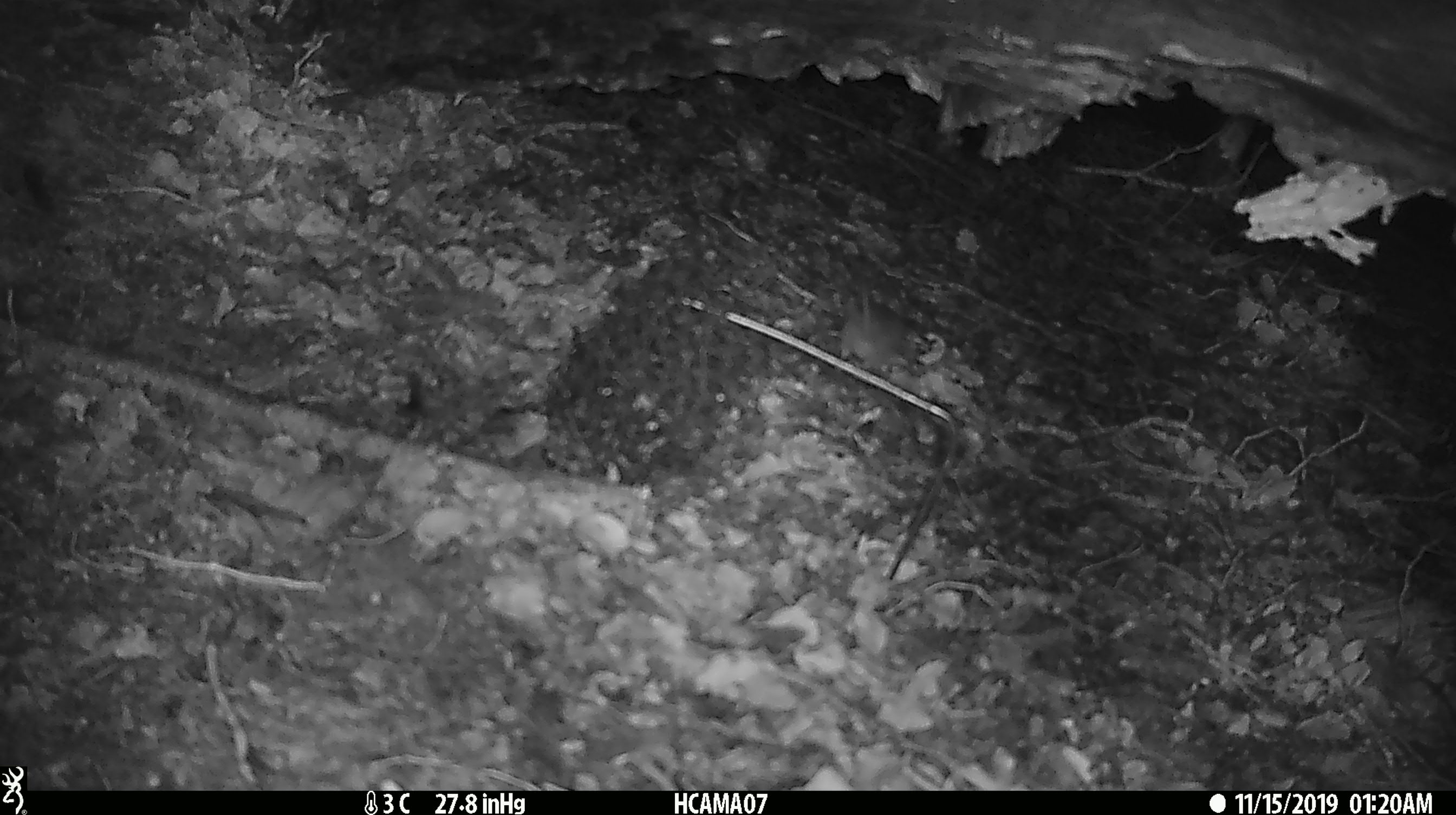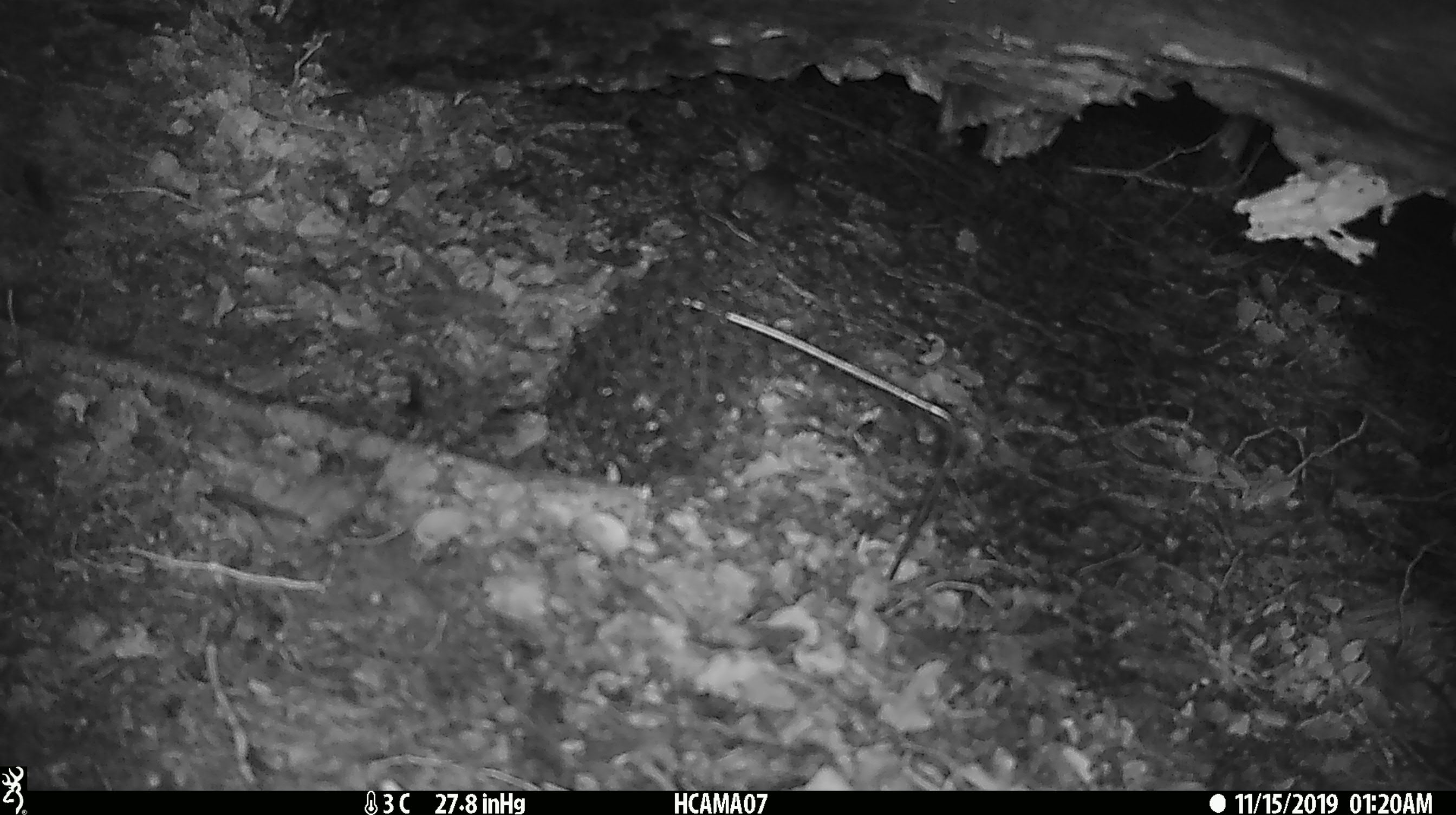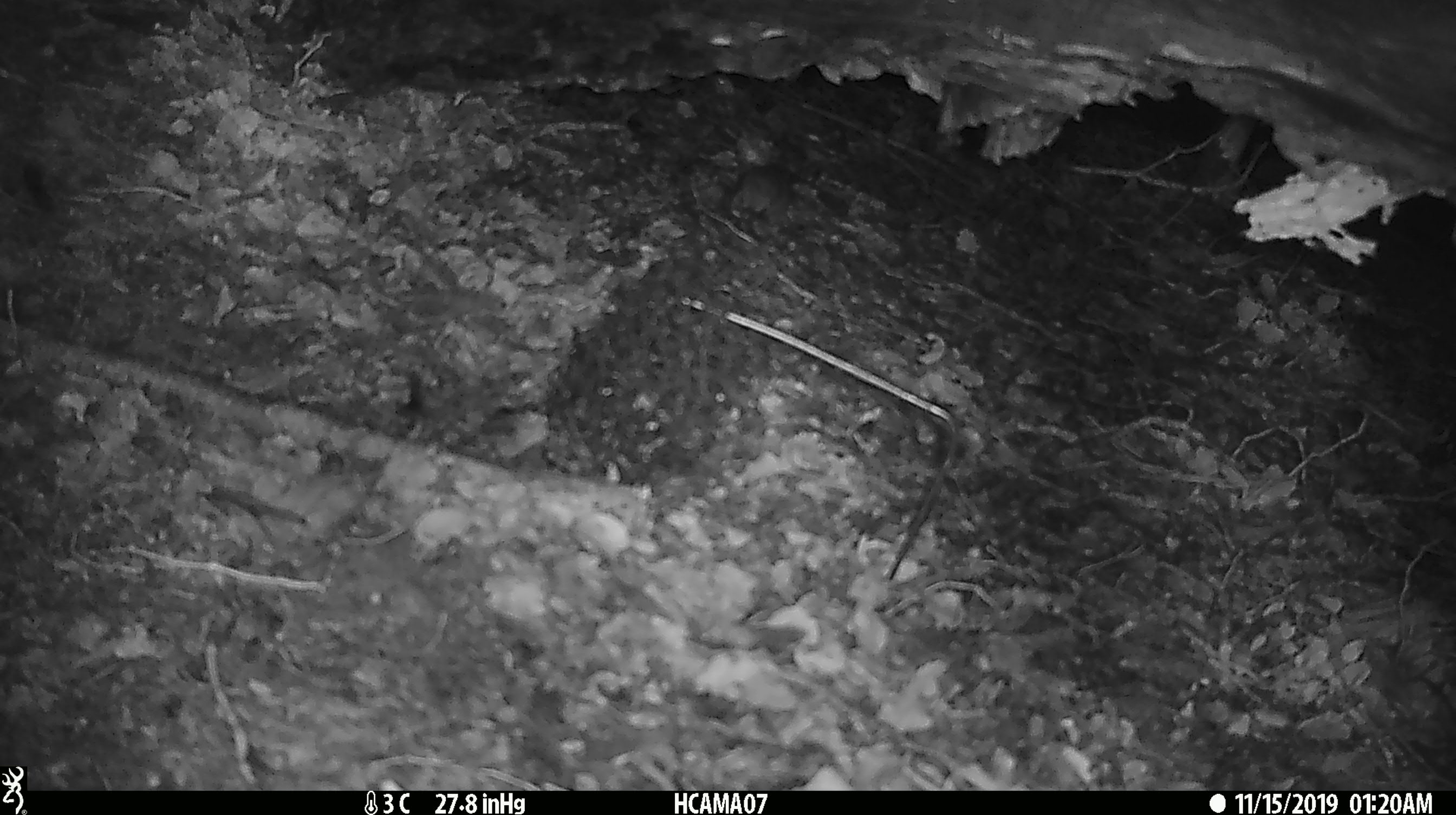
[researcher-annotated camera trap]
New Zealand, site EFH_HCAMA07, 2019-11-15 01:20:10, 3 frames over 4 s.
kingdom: Animalia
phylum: Chordata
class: Mammalia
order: Rodentia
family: Muridae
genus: Mus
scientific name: Mus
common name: mouse